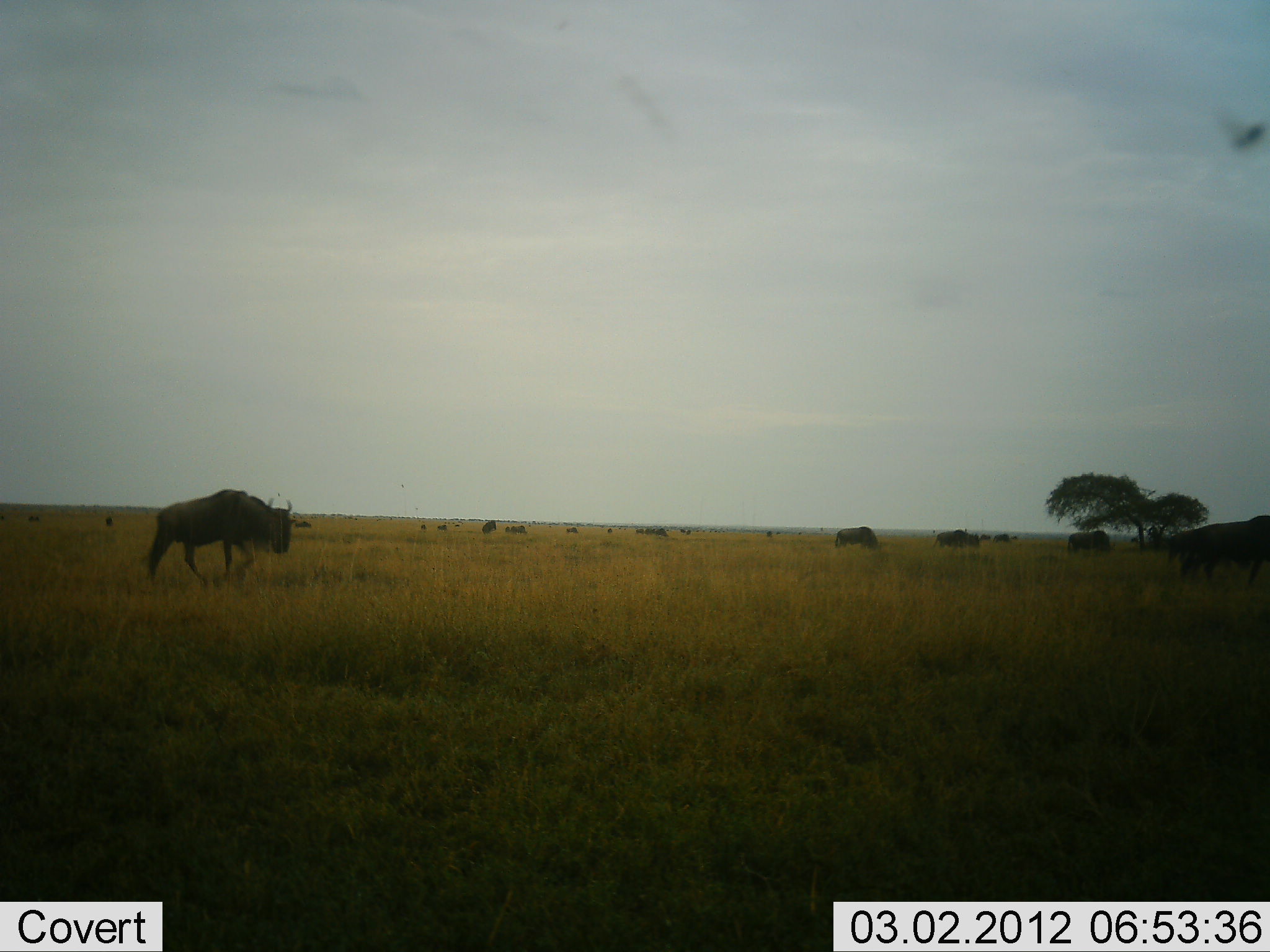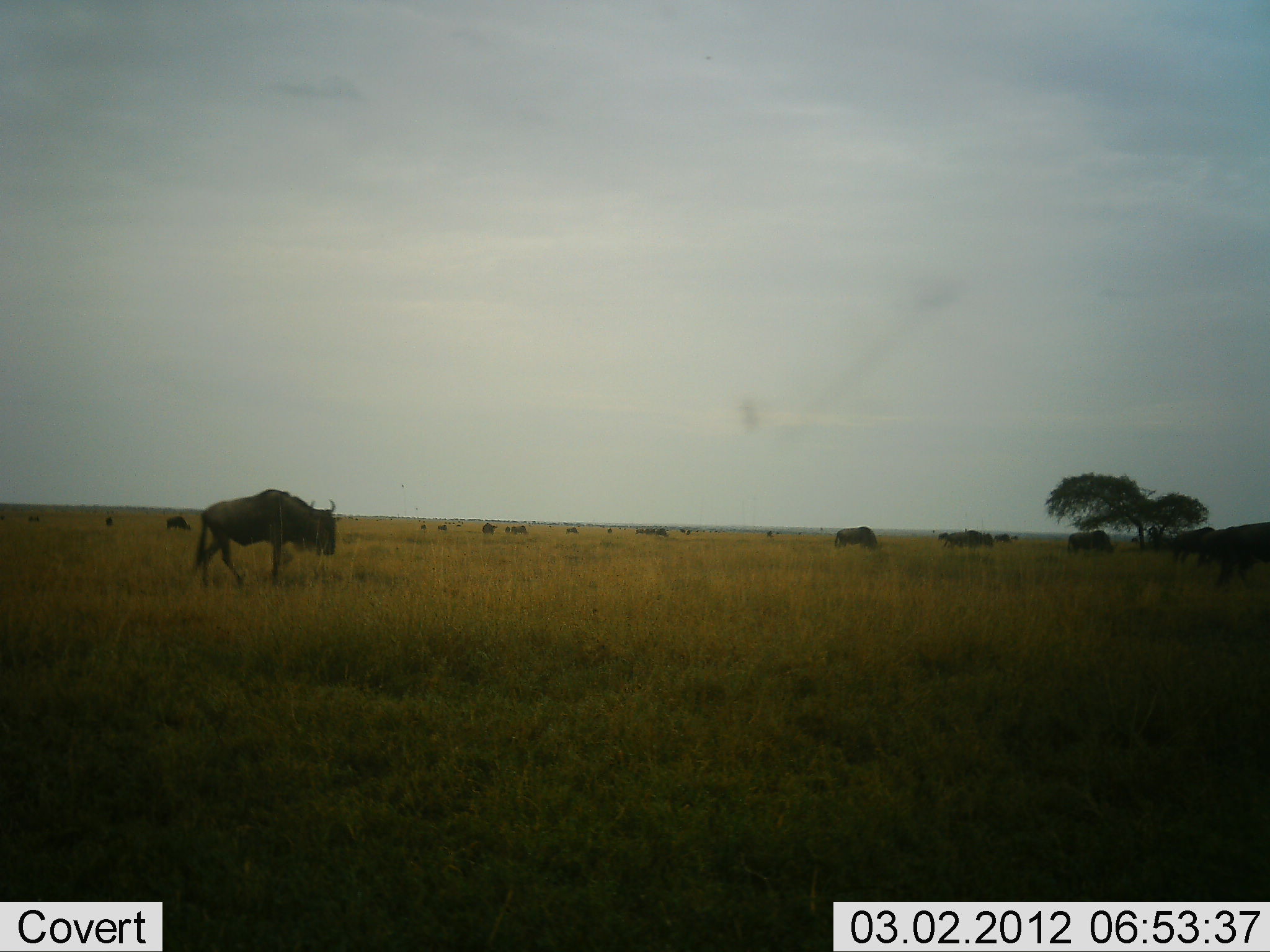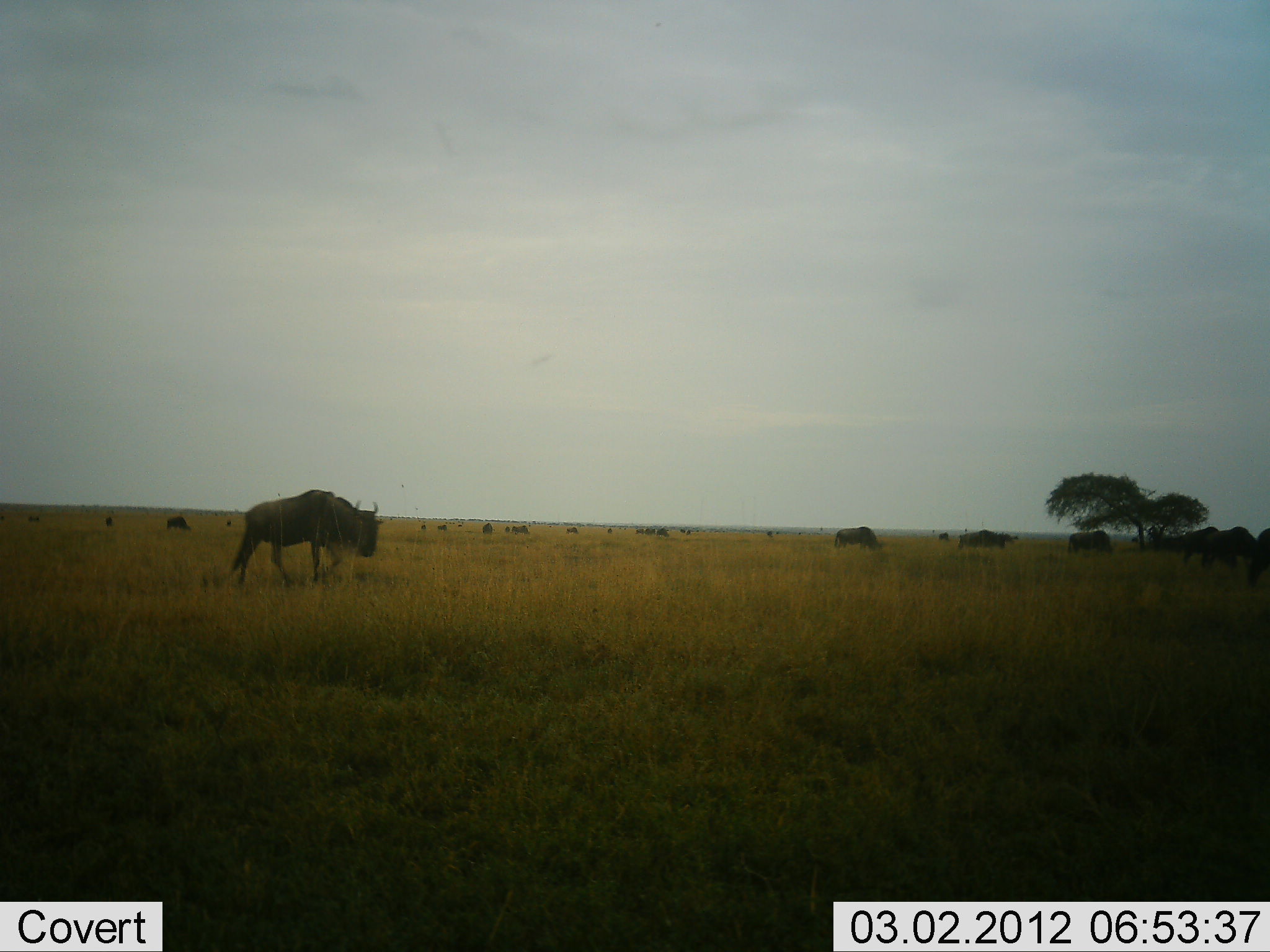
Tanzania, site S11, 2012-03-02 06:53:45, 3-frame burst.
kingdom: Animalia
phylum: Chordata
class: Mammalia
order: Artiodactyla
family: Bovidae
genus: Connochaetes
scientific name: Connochaetes taurinus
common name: blue wildebeest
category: wildebeest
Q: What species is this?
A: Wildebeest (blue wildebeest) (Connochaetes taurinus).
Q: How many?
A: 11-50.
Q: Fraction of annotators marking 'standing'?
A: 29%.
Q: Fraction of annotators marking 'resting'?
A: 0%.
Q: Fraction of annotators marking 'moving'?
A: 71%.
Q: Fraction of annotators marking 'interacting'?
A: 0%.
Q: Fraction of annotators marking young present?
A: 0%.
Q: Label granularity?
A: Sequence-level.